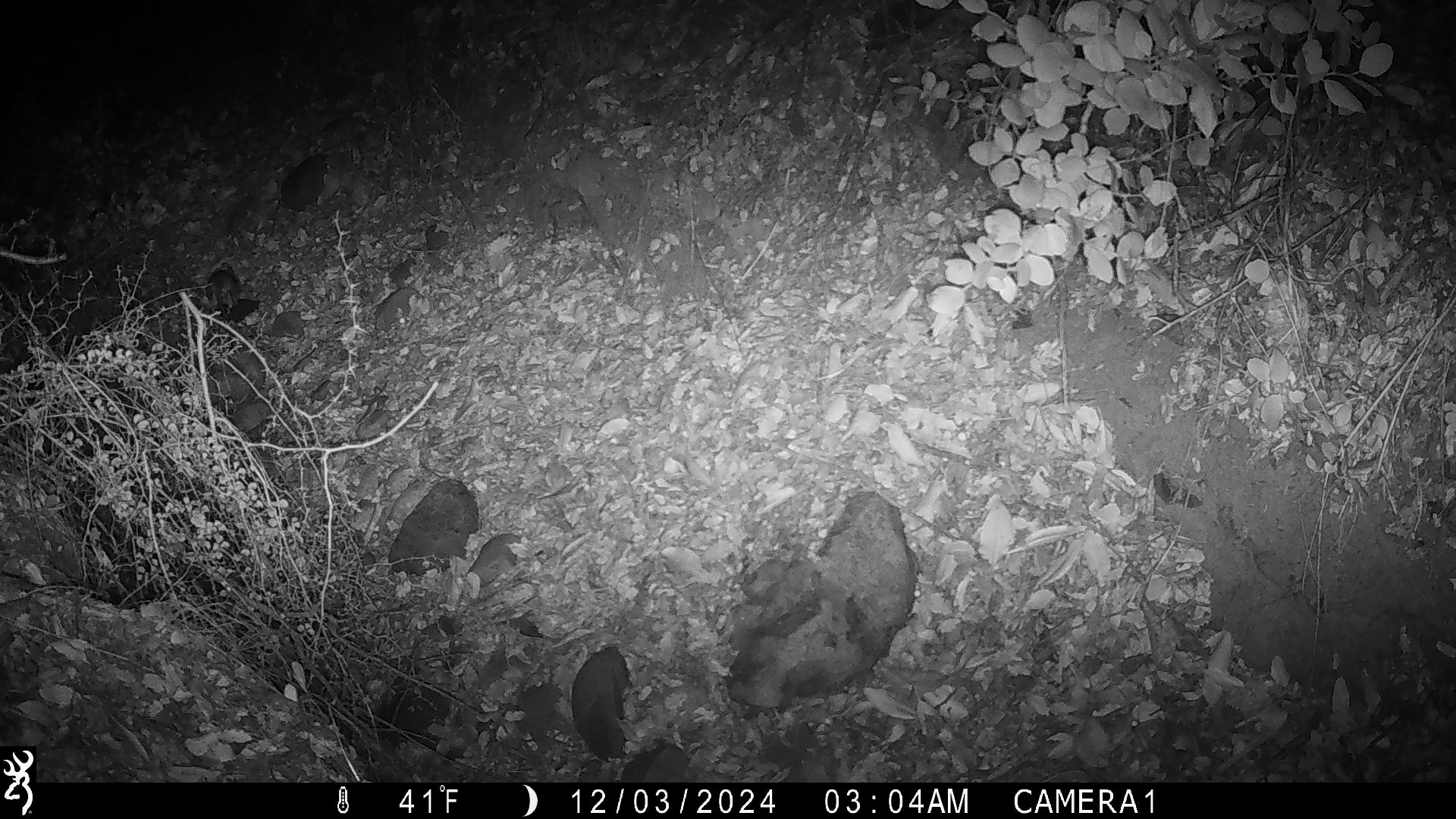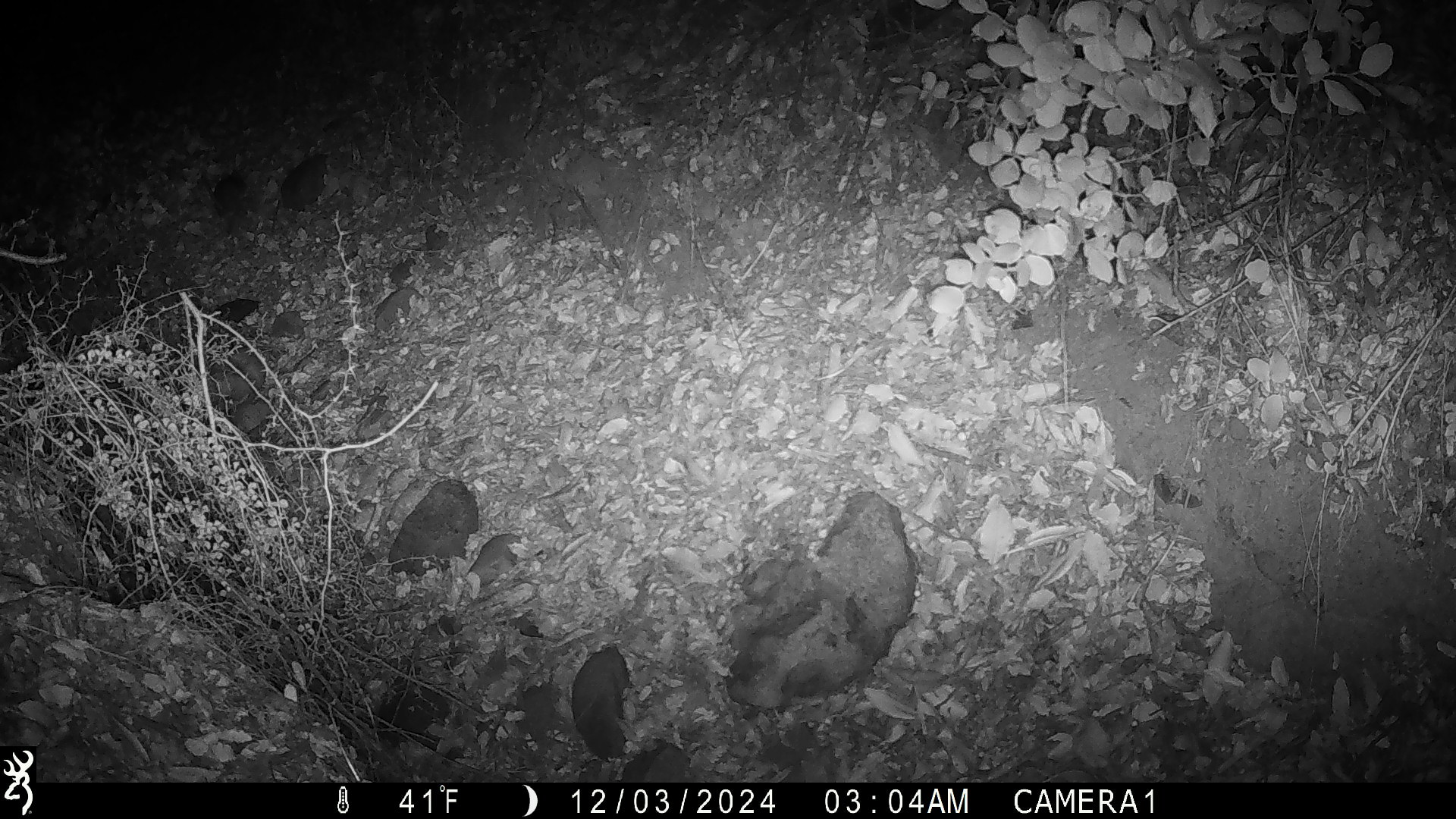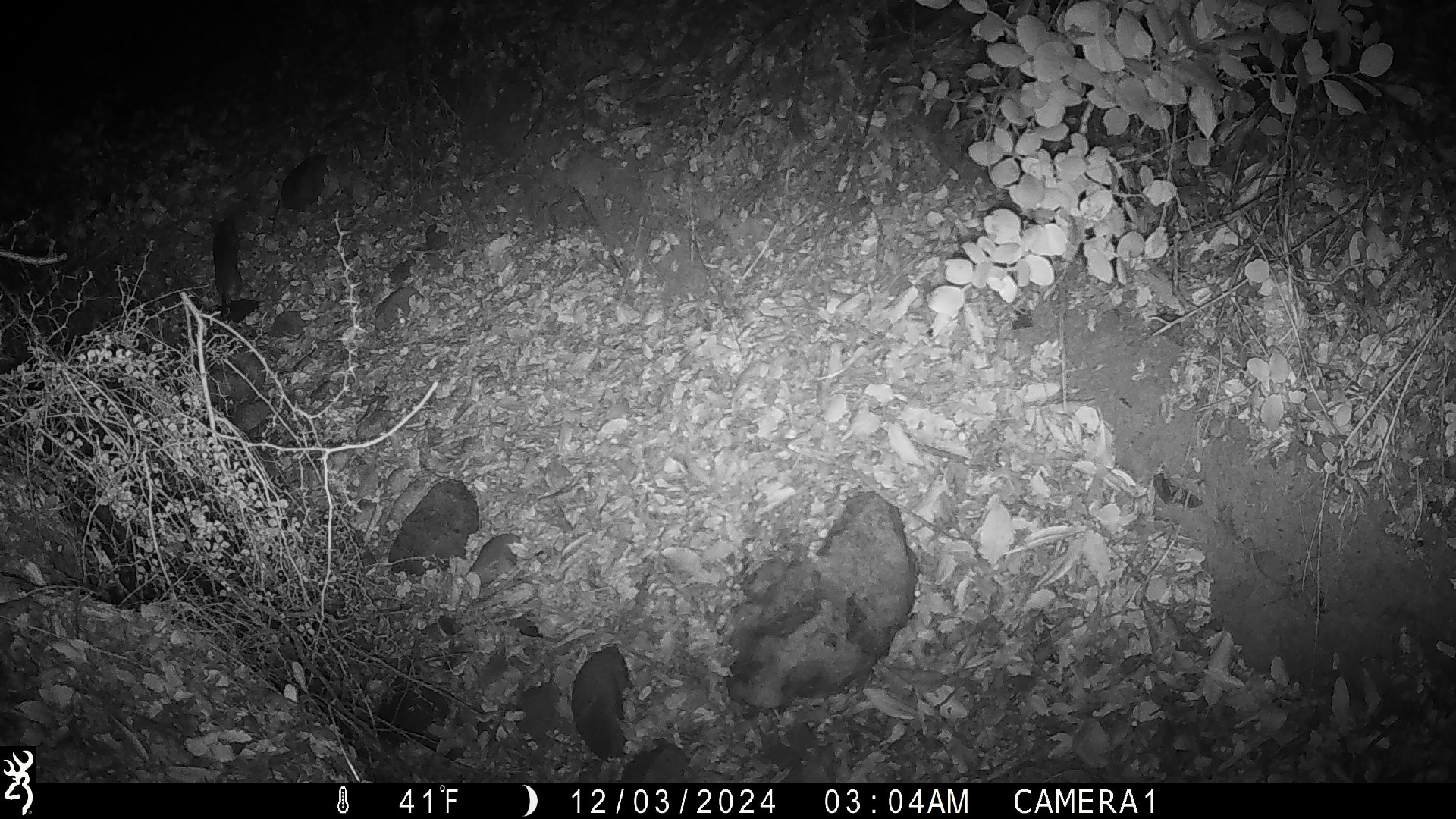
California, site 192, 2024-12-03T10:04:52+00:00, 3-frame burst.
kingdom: Animalia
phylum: Chordata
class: Mammalia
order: Rodentia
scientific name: Rodentia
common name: mouse or rat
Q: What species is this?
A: Mouse or rat (Rodentia).